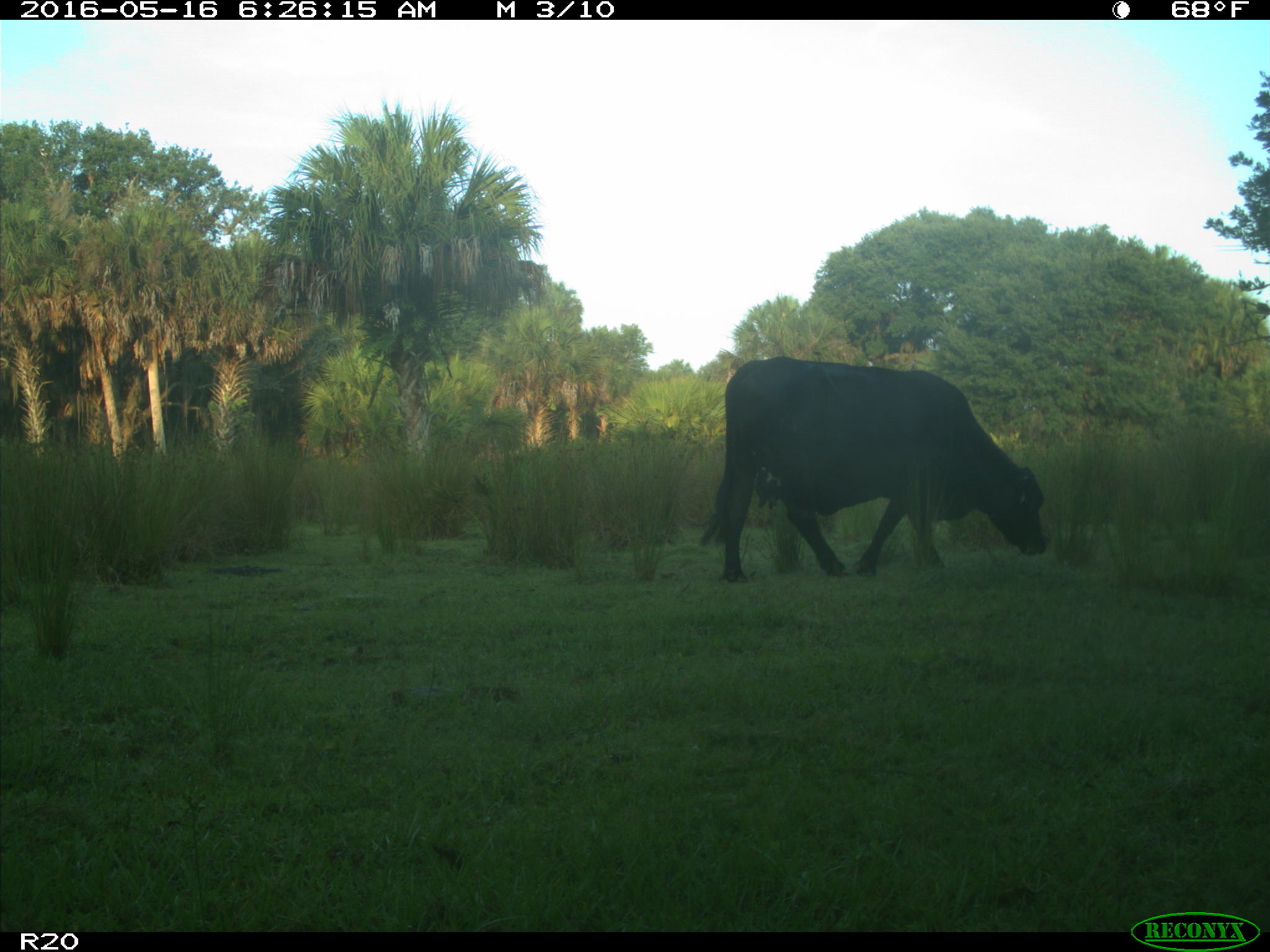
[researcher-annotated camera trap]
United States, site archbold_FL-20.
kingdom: Animalia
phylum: Chordata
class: Mammalia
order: Artiodactyla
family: Bovidae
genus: Bos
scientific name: Bos taurus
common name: domestic cow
Bos taurus (domestic cow).